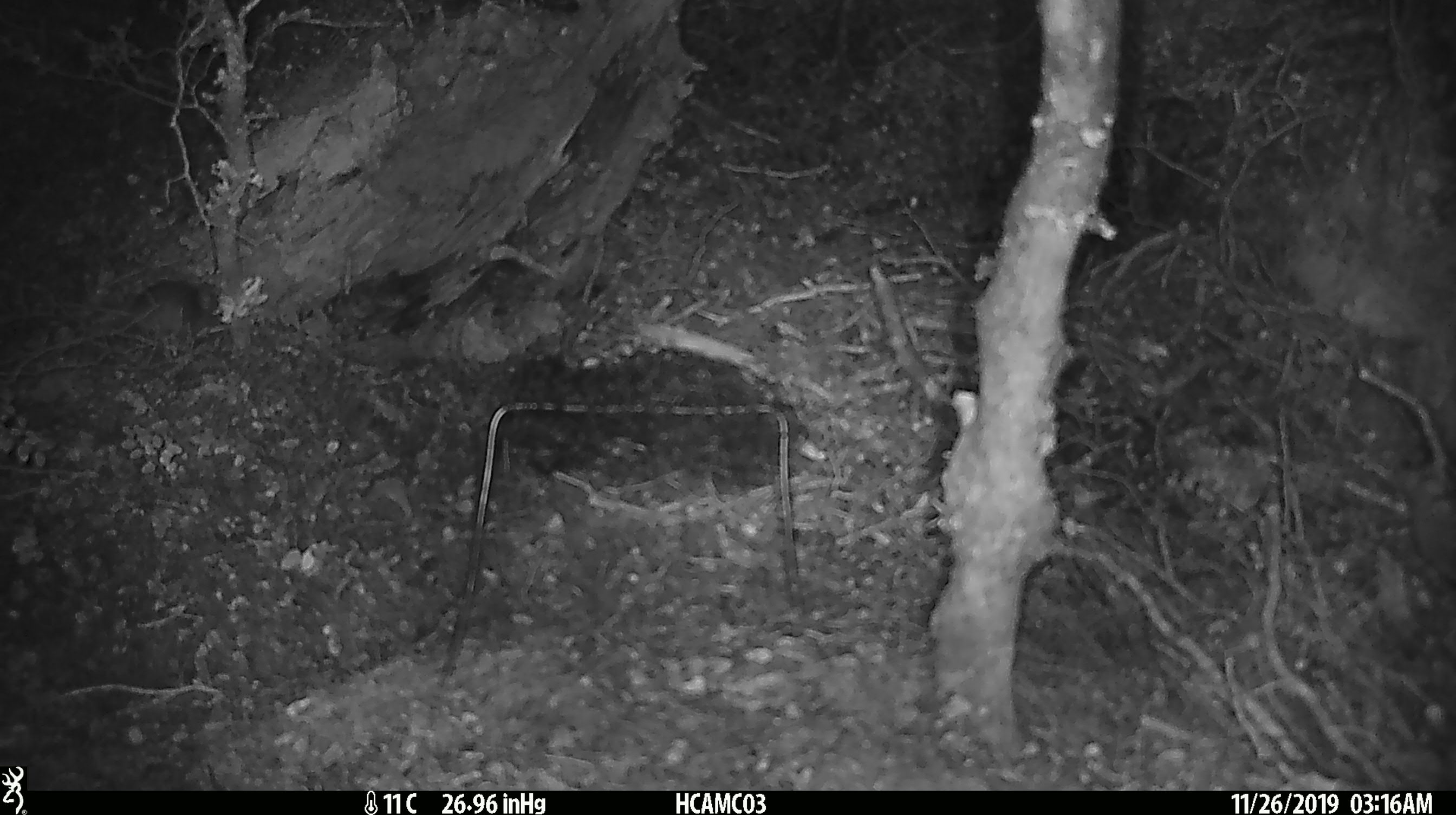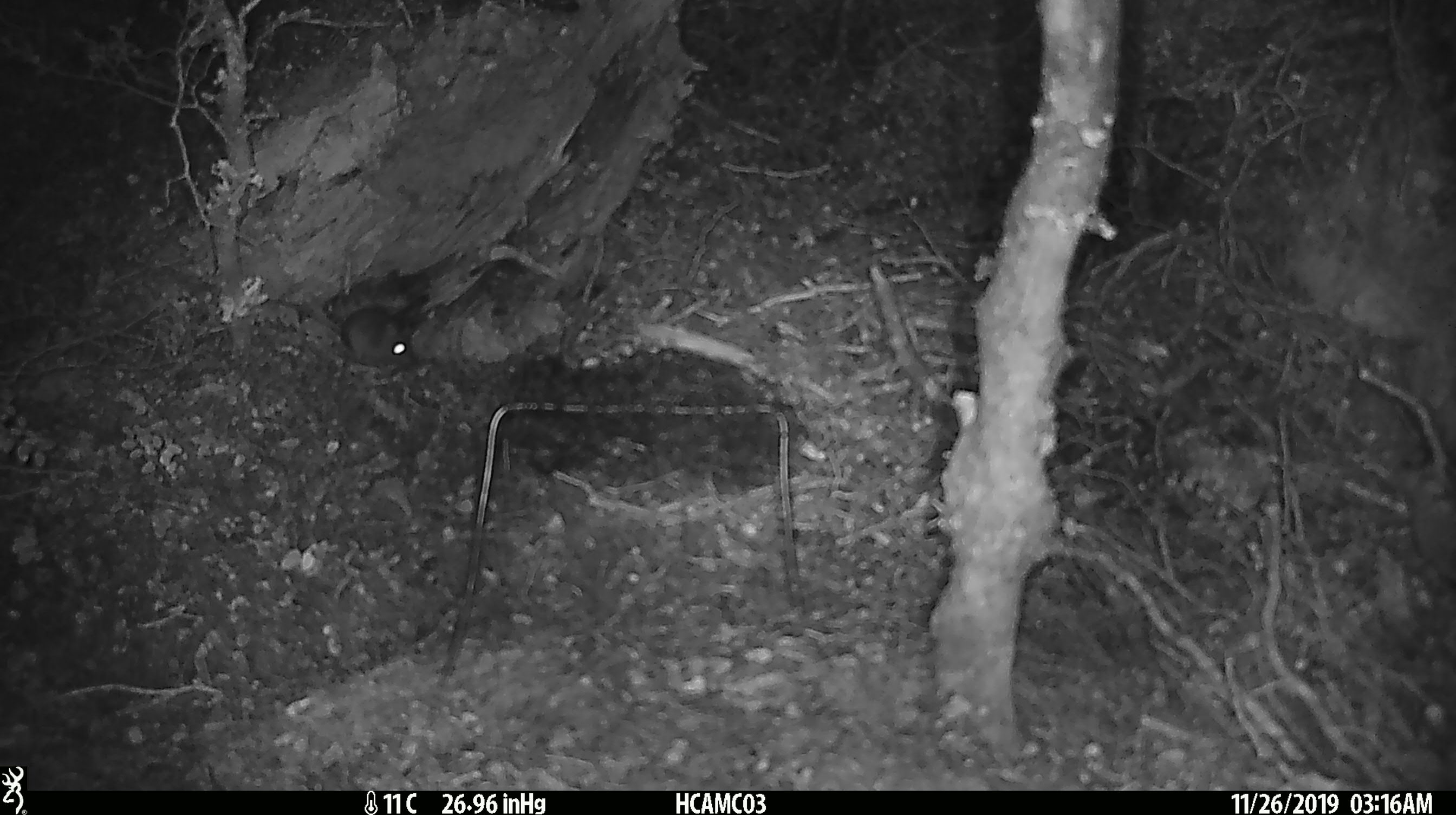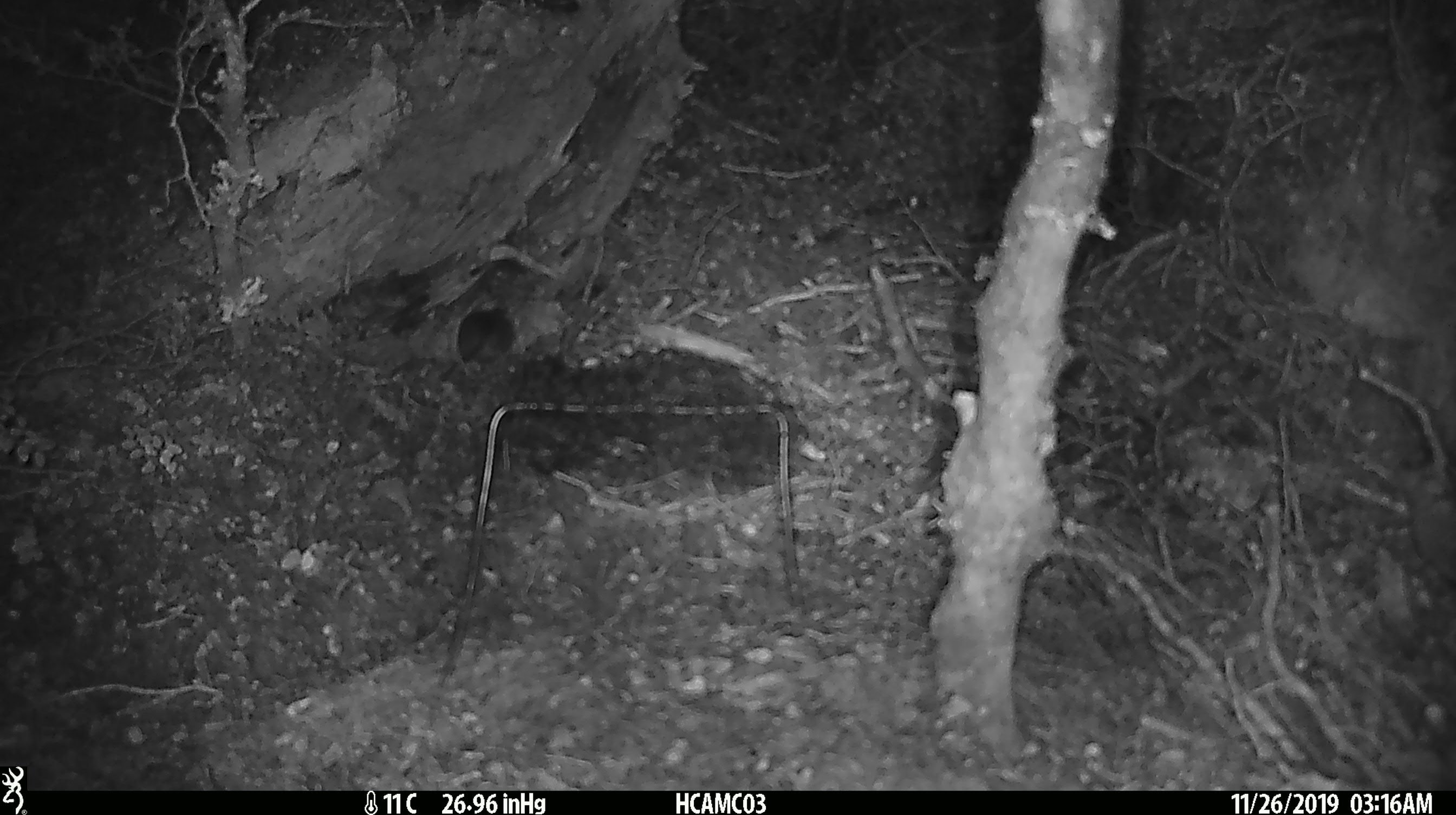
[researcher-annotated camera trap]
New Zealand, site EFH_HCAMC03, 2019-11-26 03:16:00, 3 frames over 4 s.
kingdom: Animalia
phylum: Chordata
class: Mammalia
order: Rodentia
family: Muridae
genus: Mus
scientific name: Mus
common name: mouse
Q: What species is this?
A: Mouse (Mus).